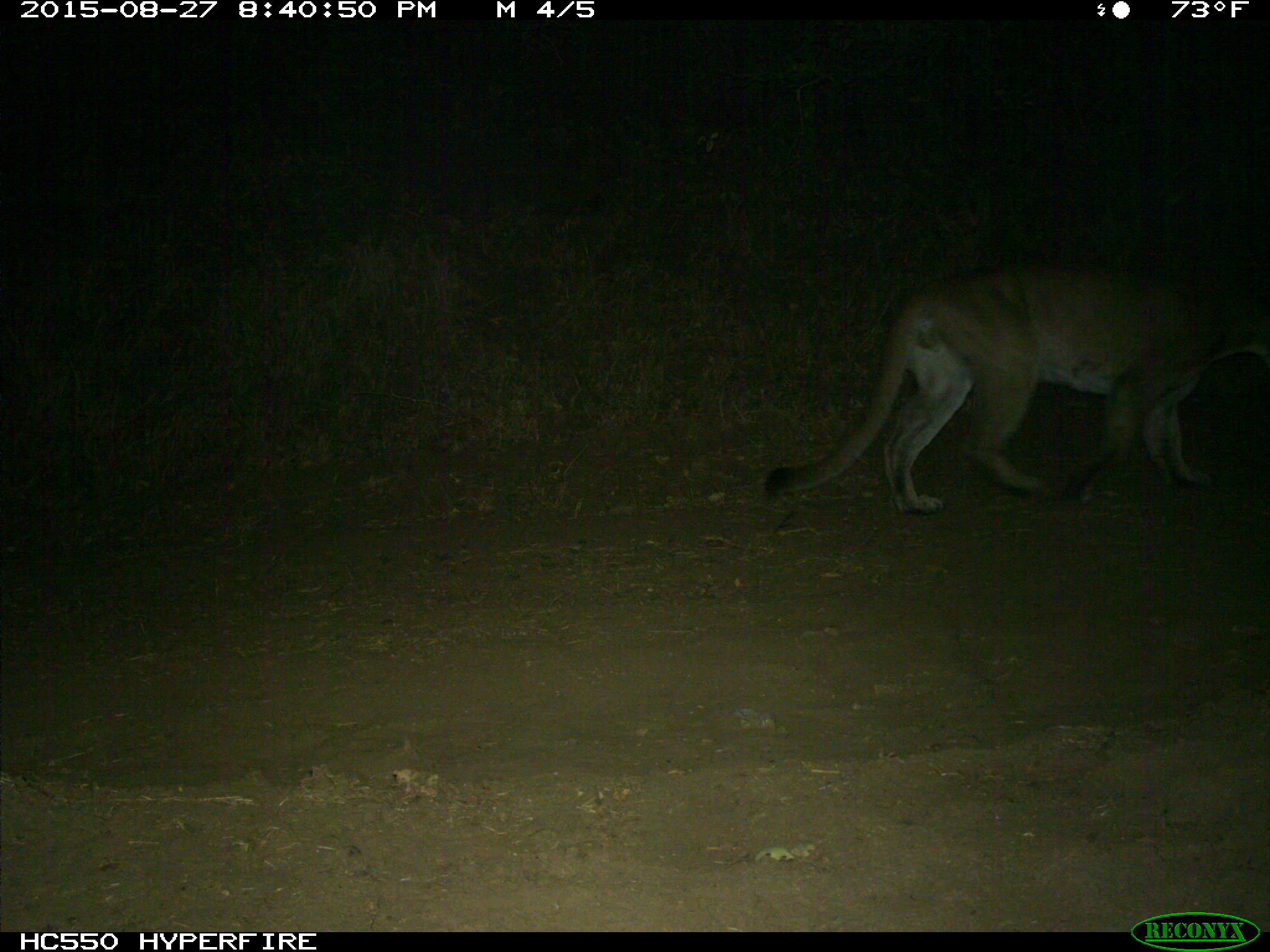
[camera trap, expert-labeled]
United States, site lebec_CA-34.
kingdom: Animalia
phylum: Chordata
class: Mammalia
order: Carnivora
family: Felidae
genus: Puma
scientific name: Puma concolor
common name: mountain lion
Puma concolor (mountain lion).